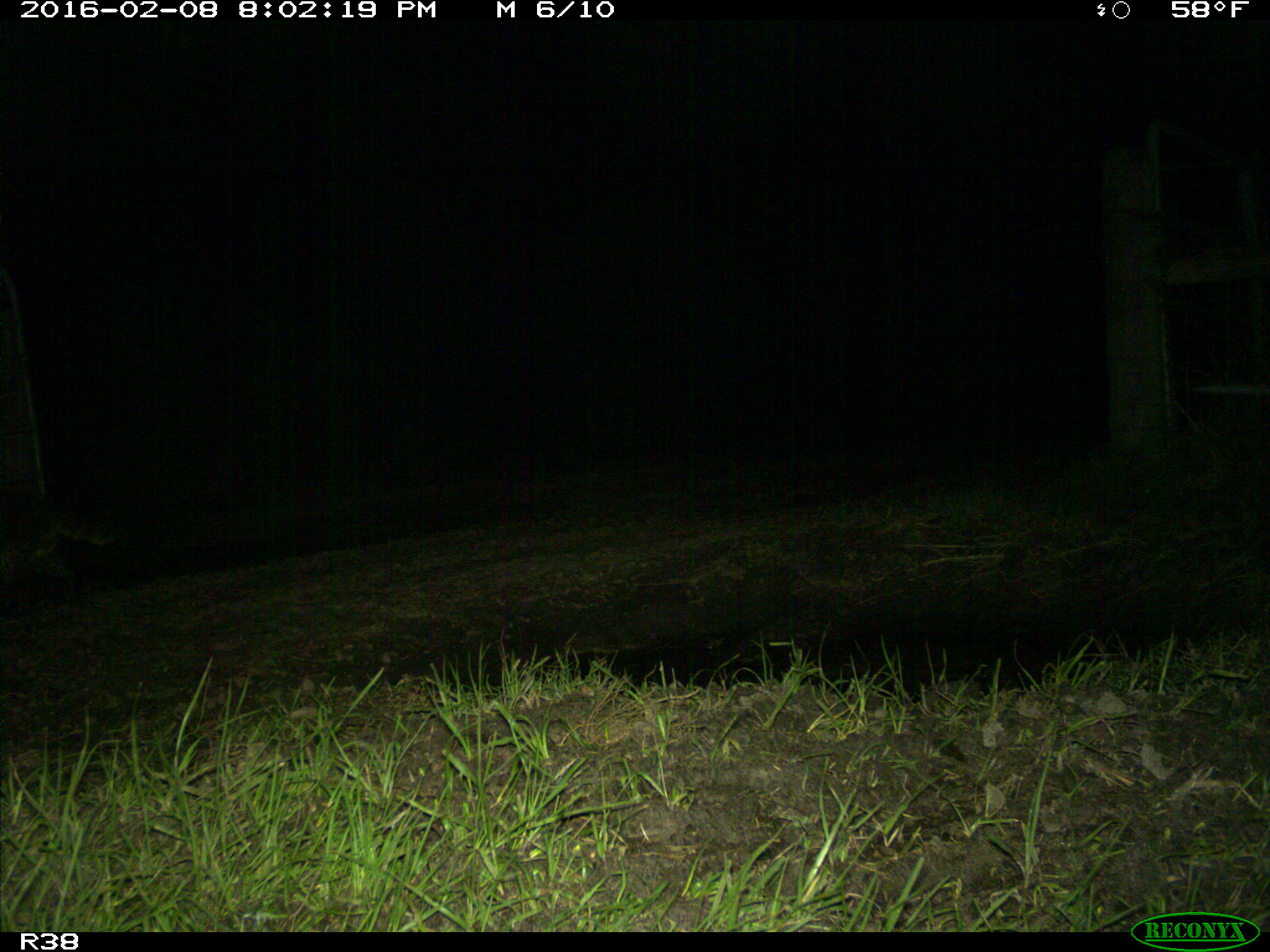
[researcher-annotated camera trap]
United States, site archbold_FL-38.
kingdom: Animalia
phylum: Chordata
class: Mammalia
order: Carnivora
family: Procyonidae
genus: Procyon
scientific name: Procyon lotor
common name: common raccoon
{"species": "Procyon lotor (common raccoon)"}